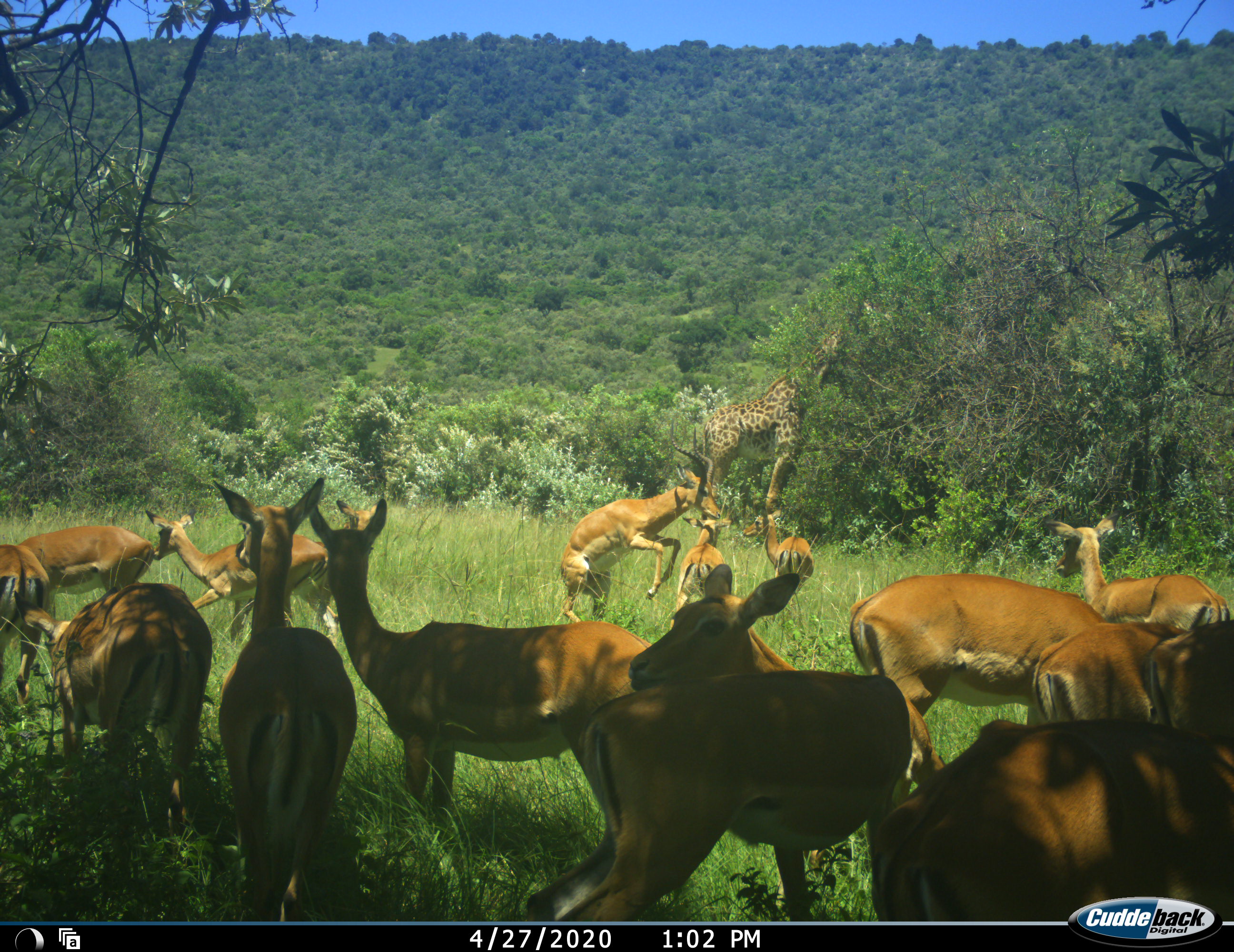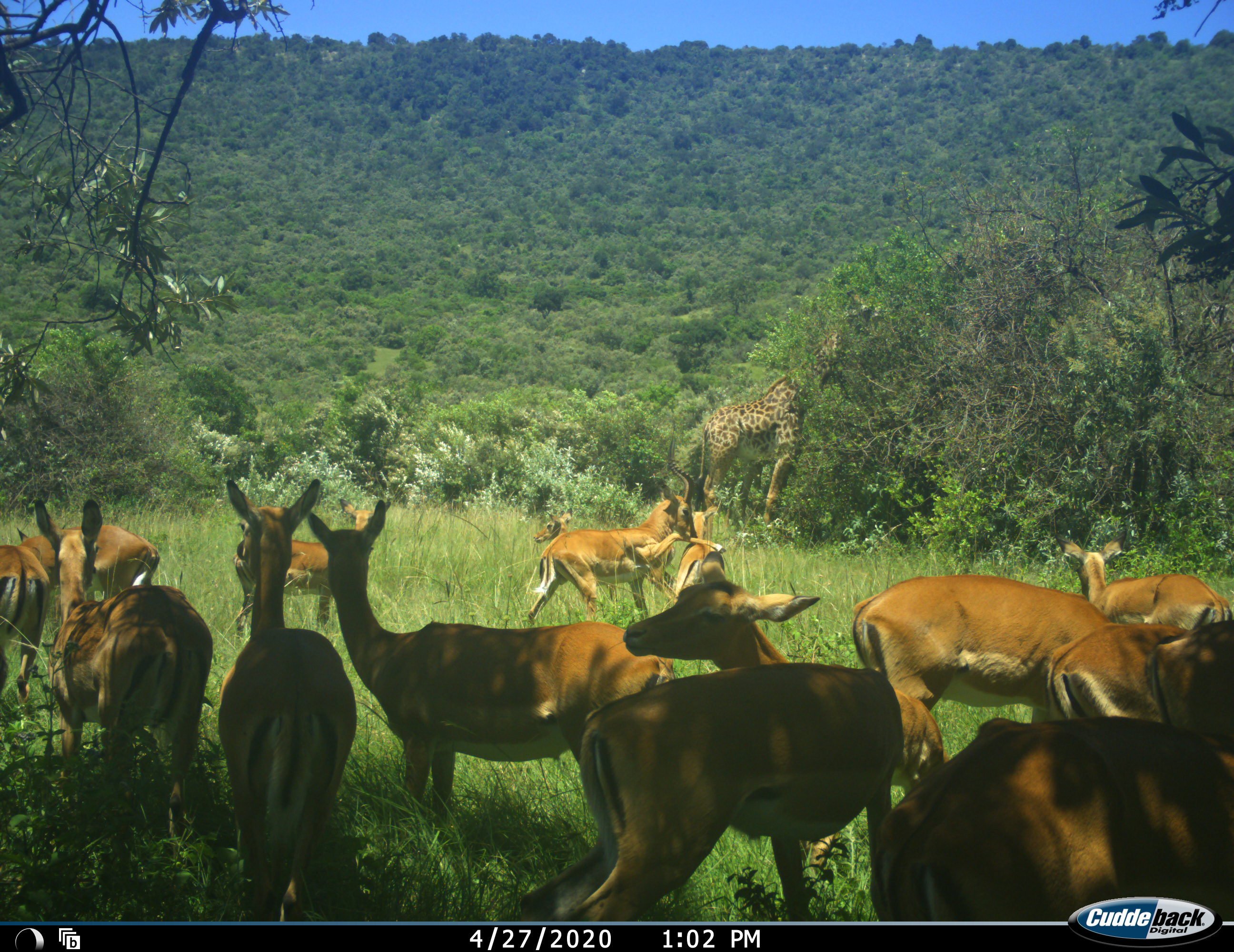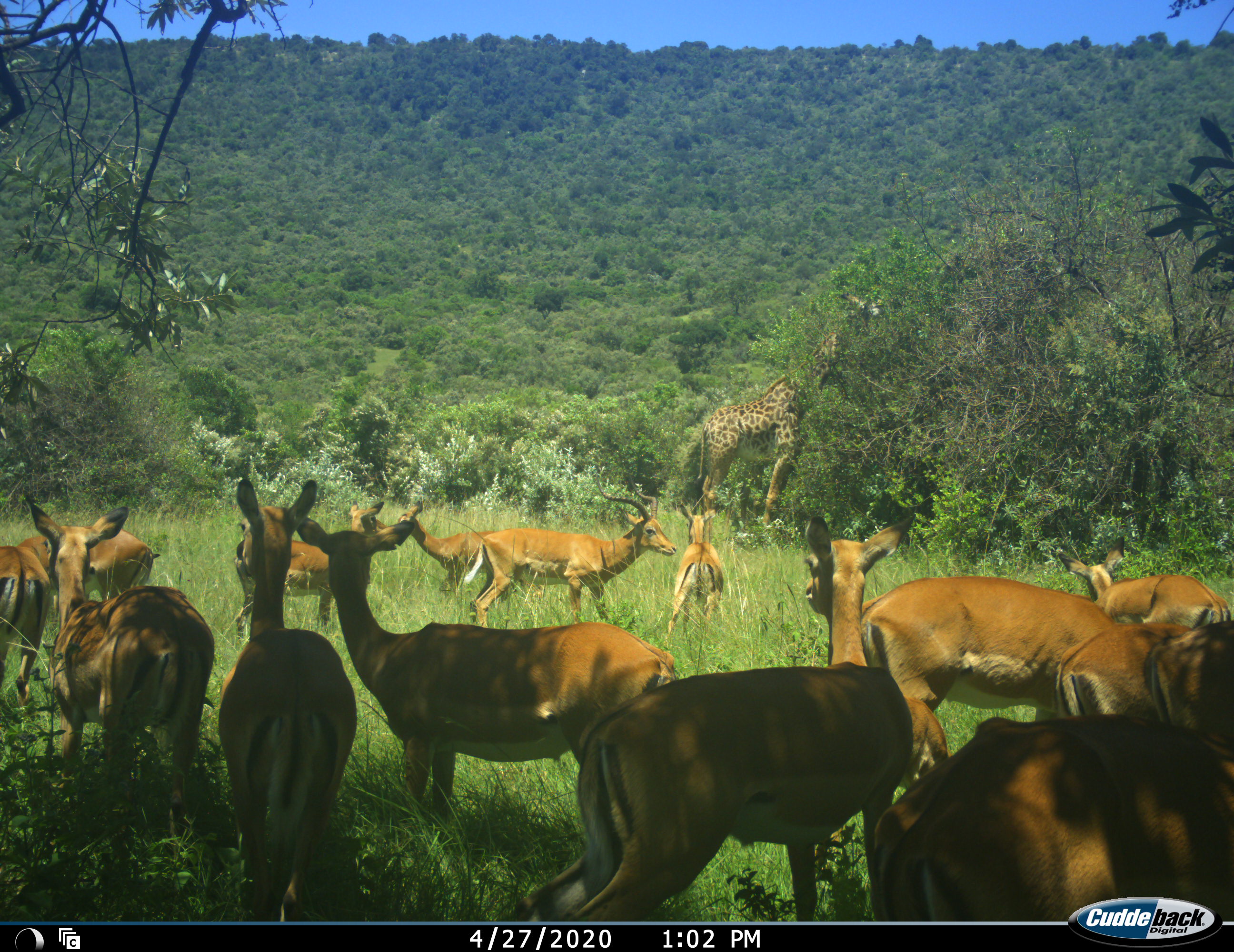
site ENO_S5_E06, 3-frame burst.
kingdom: Animalia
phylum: Chordata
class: Mammalia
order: Artiodactyla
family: Giraffidae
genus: Giraffa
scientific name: Giraffa camelopardalis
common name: giraffe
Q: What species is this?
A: Giraffe (Giraffa camelopardalis).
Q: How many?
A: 1.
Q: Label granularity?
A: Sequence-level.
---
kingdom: Animalia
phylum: Chordata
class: Mammalia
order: Artiodactyla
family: Bovidae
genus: Aepyceros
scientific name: Aepyceros melampus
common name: impala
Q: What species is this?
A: Impala (Aepyceros melampus).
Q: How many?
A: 11-50.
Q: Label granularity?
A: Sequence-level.